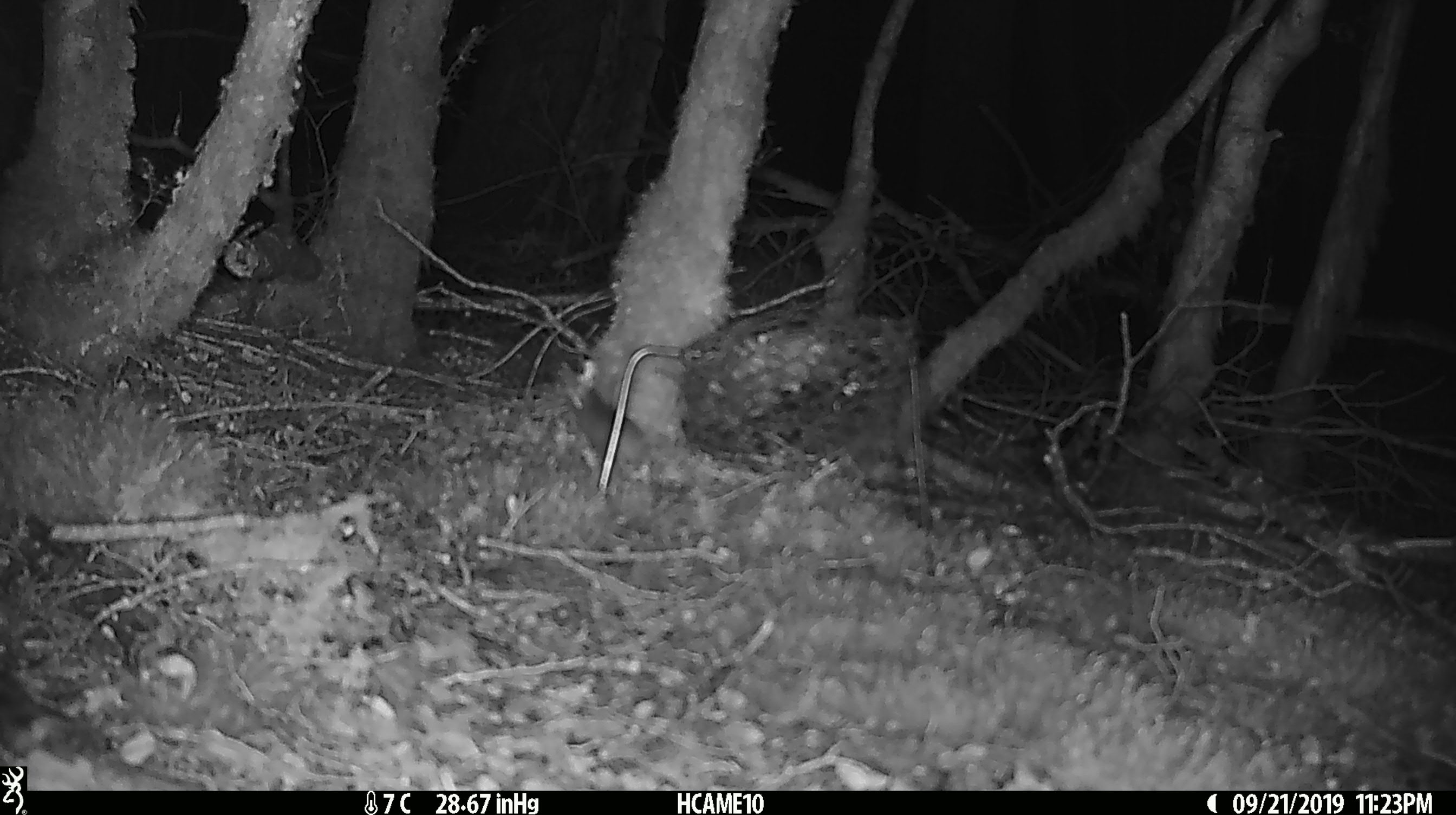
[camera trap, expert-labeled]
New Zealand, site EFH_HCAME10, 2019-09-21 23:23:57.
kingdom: Animalia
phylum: Chordata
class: Mammalia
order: Rodentia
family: Muridae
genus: Mus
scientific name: Mus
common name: mouse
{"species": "mouse (Mus)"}